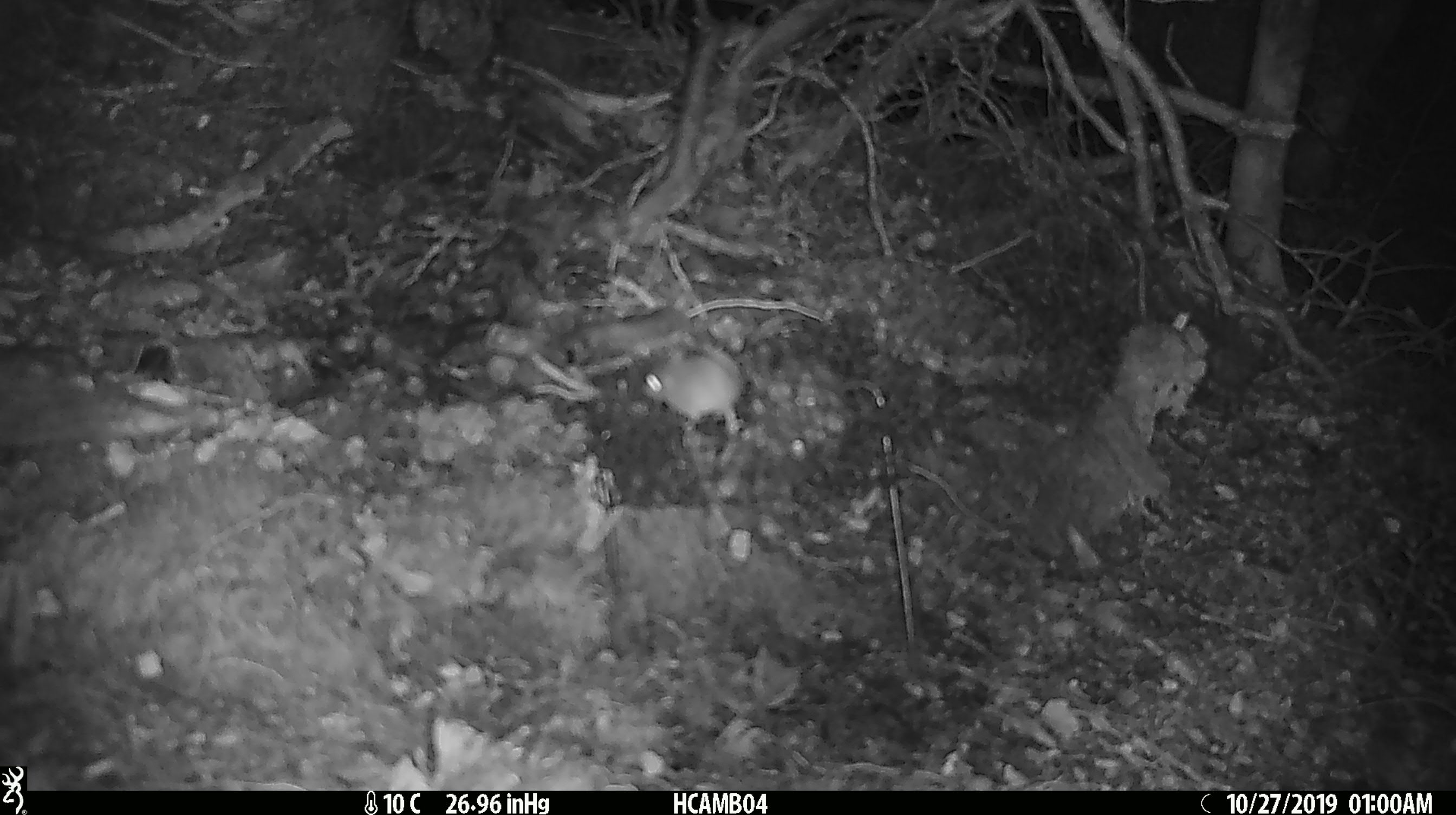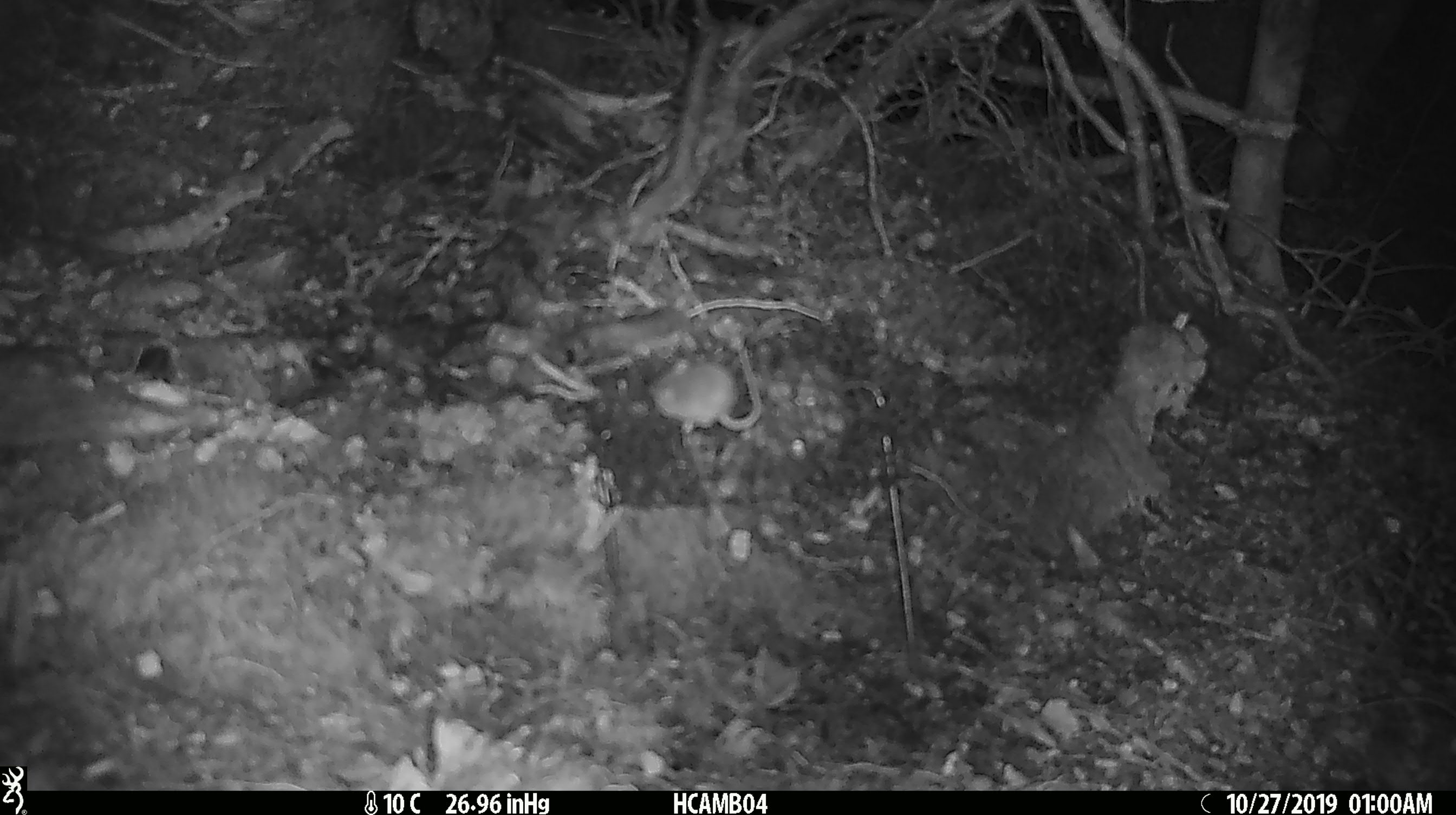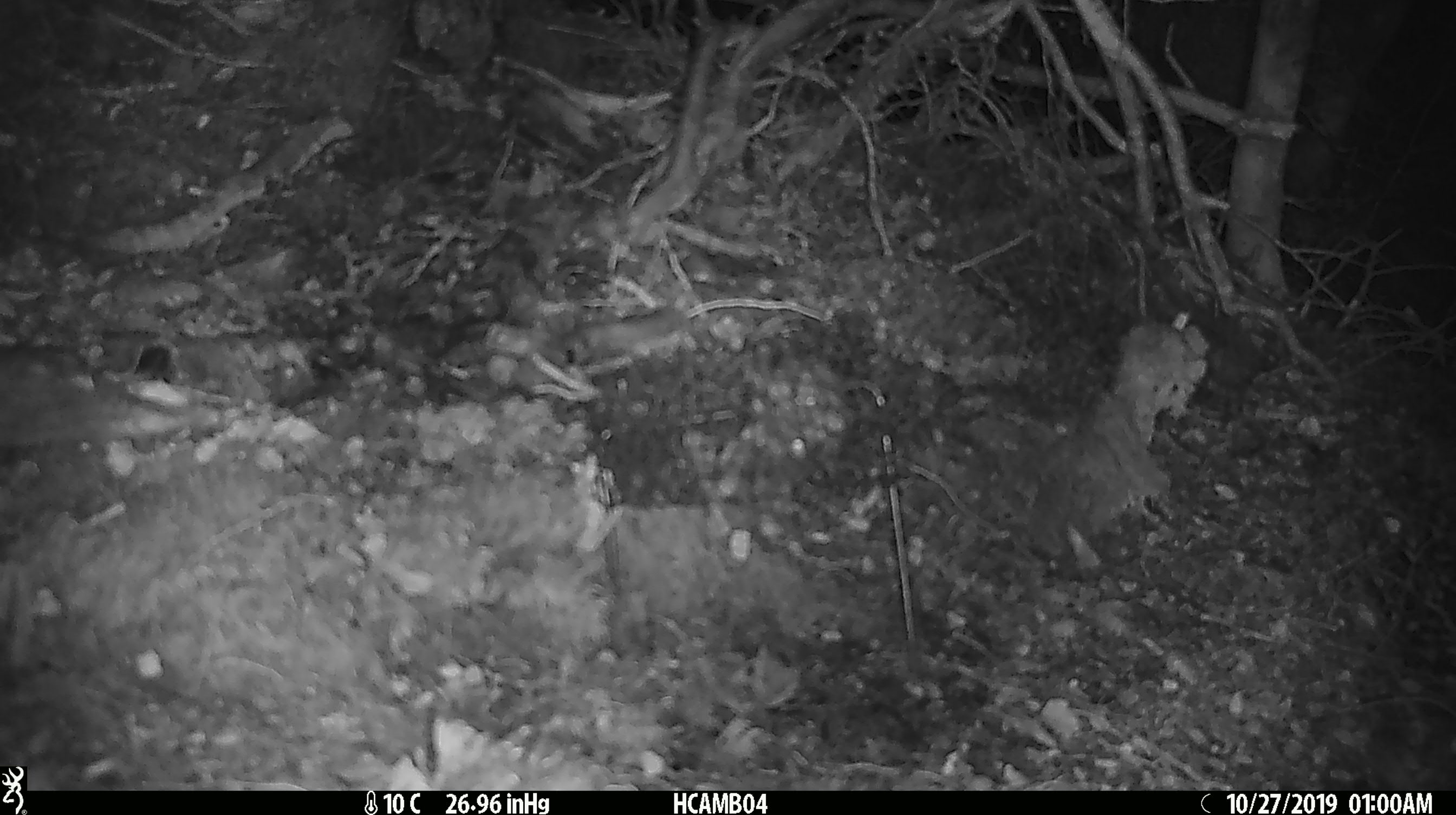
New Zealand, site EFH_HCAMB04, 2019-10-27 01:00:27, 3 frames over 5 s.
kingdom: Animalia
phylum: Chordata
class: Mammalia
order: Rodentia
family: Muridae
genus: Mus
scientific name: Mus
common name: mouse